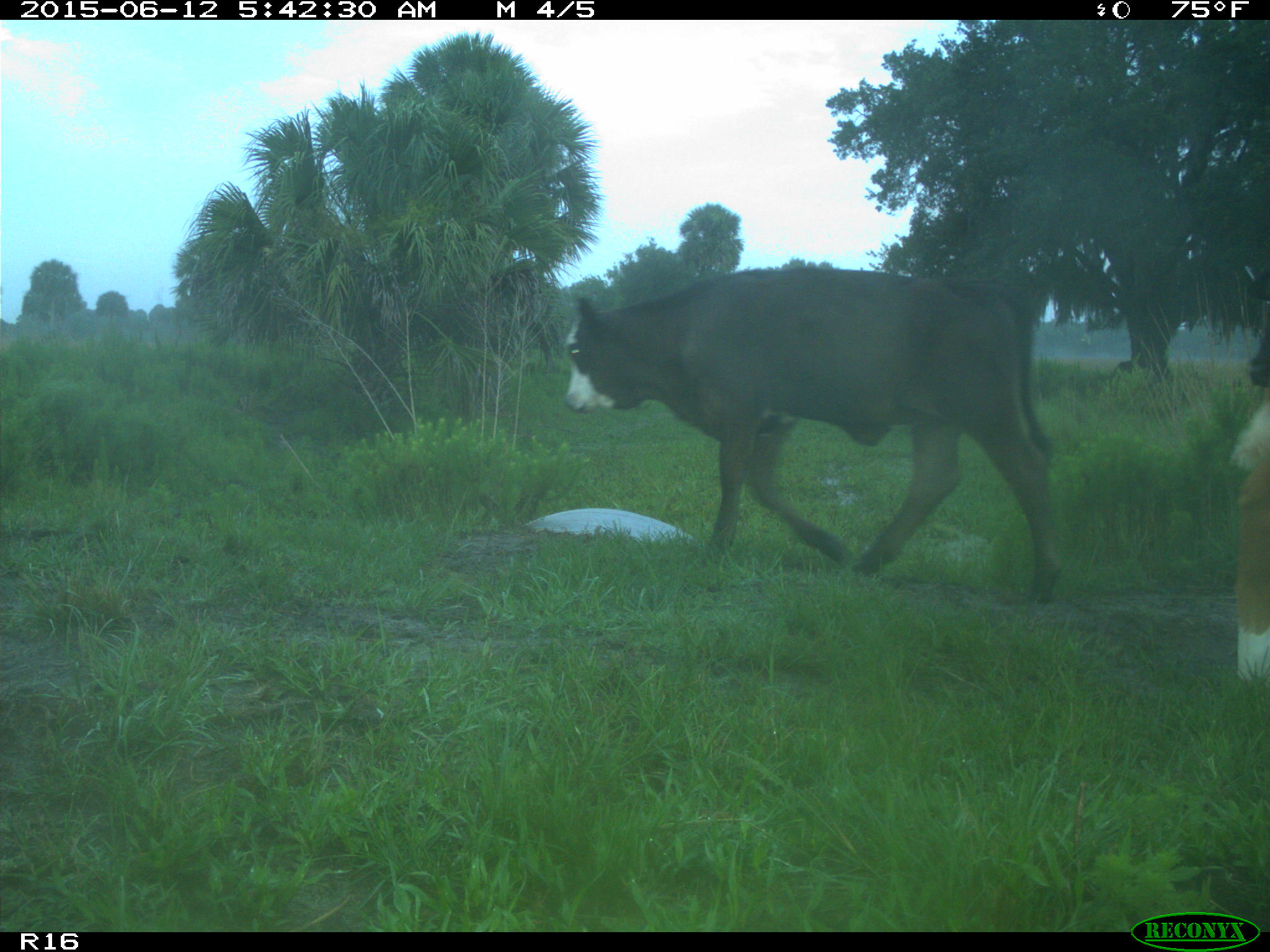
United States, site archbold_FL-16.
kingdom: Animalia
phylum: Chordata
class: Mammalia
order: Artiodactyla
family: Bovidae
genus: Bos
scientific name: Bos taurus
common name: domestic cow